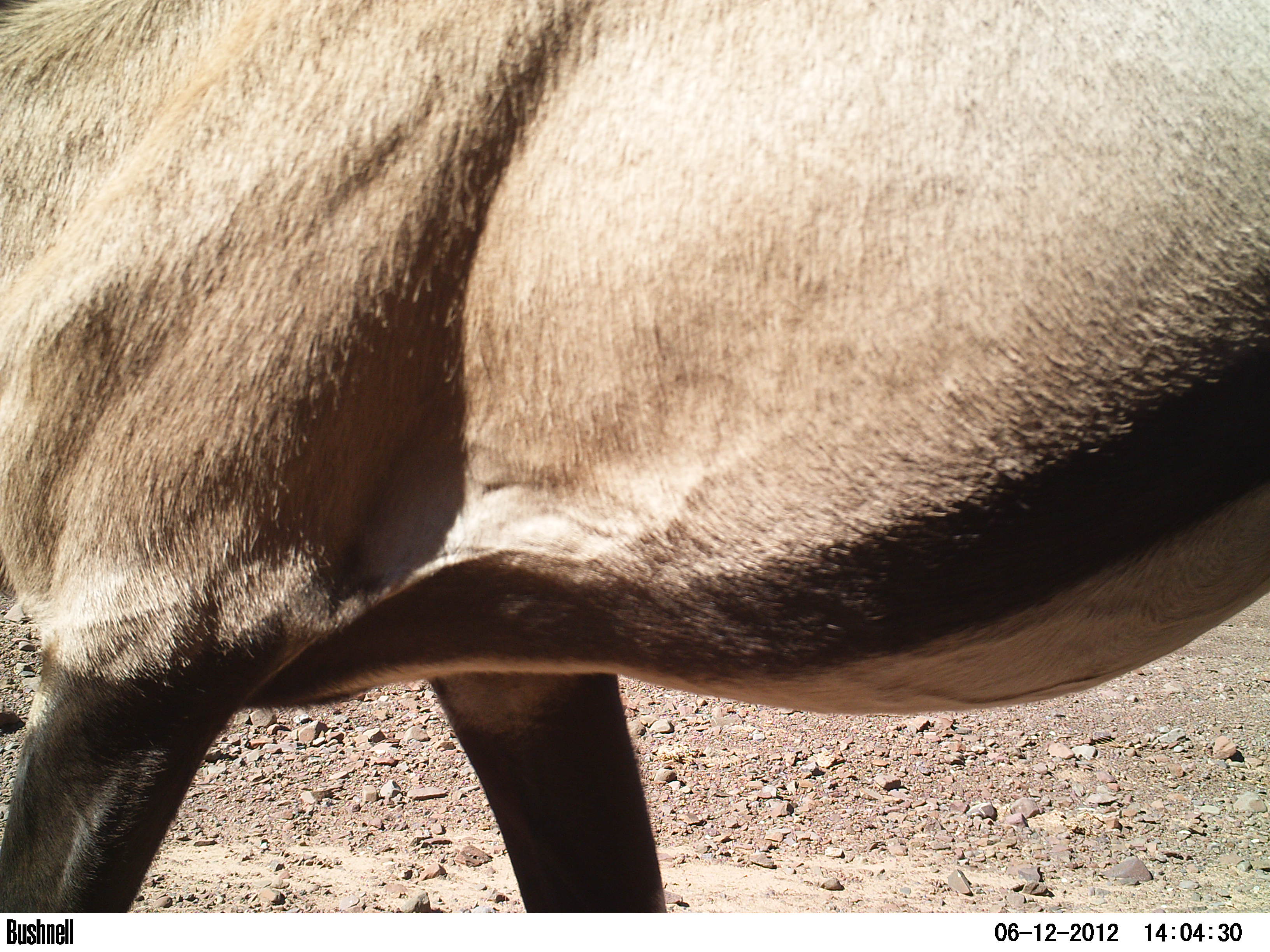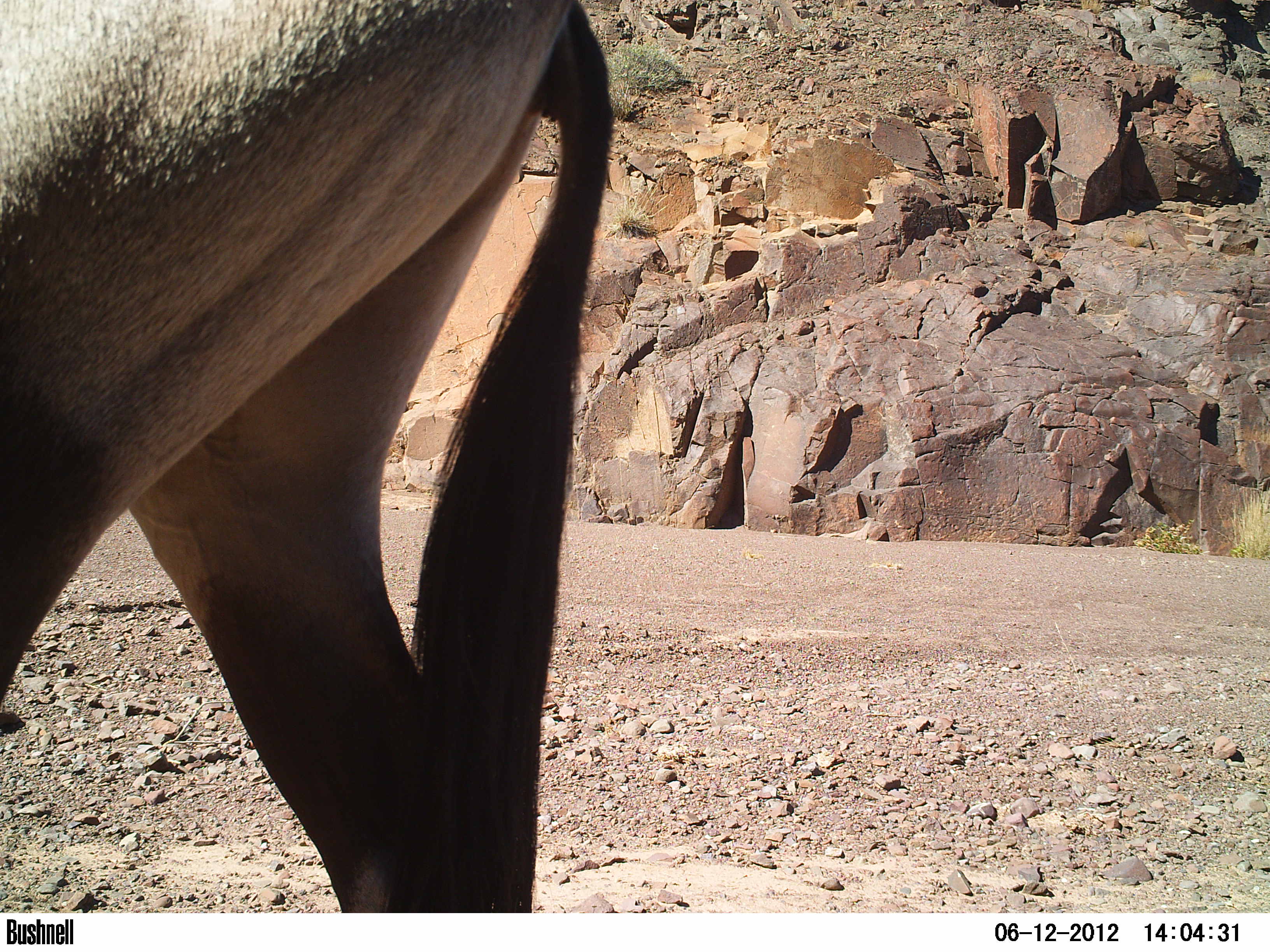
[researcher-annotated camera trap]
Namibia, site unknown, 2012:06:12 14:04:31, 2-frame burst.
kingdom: Animalia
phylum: Chordata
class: Mammalia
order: Artiodactyla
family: Bovidae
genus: Oryx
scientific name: Oryx gazella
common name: gemsbok